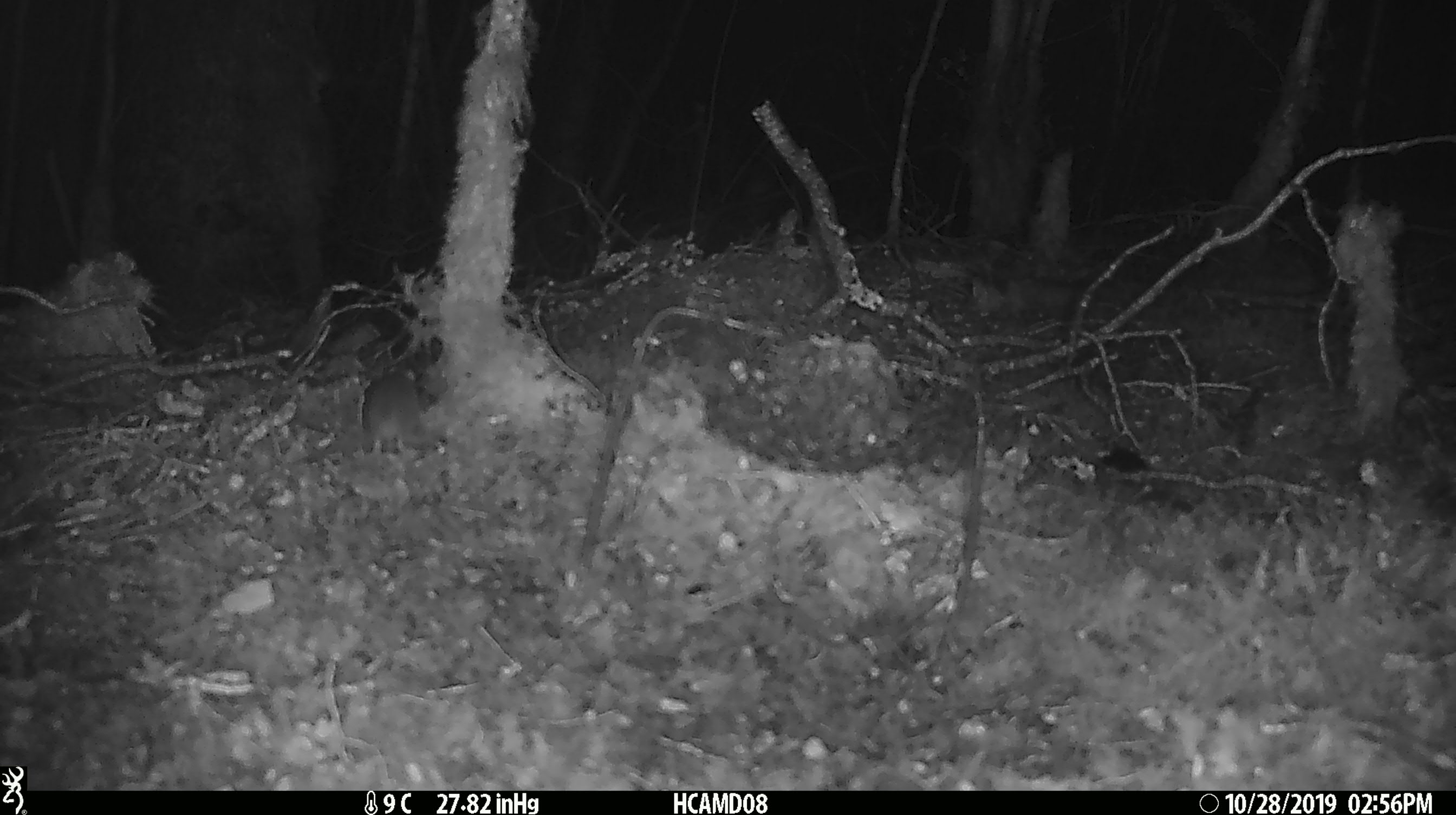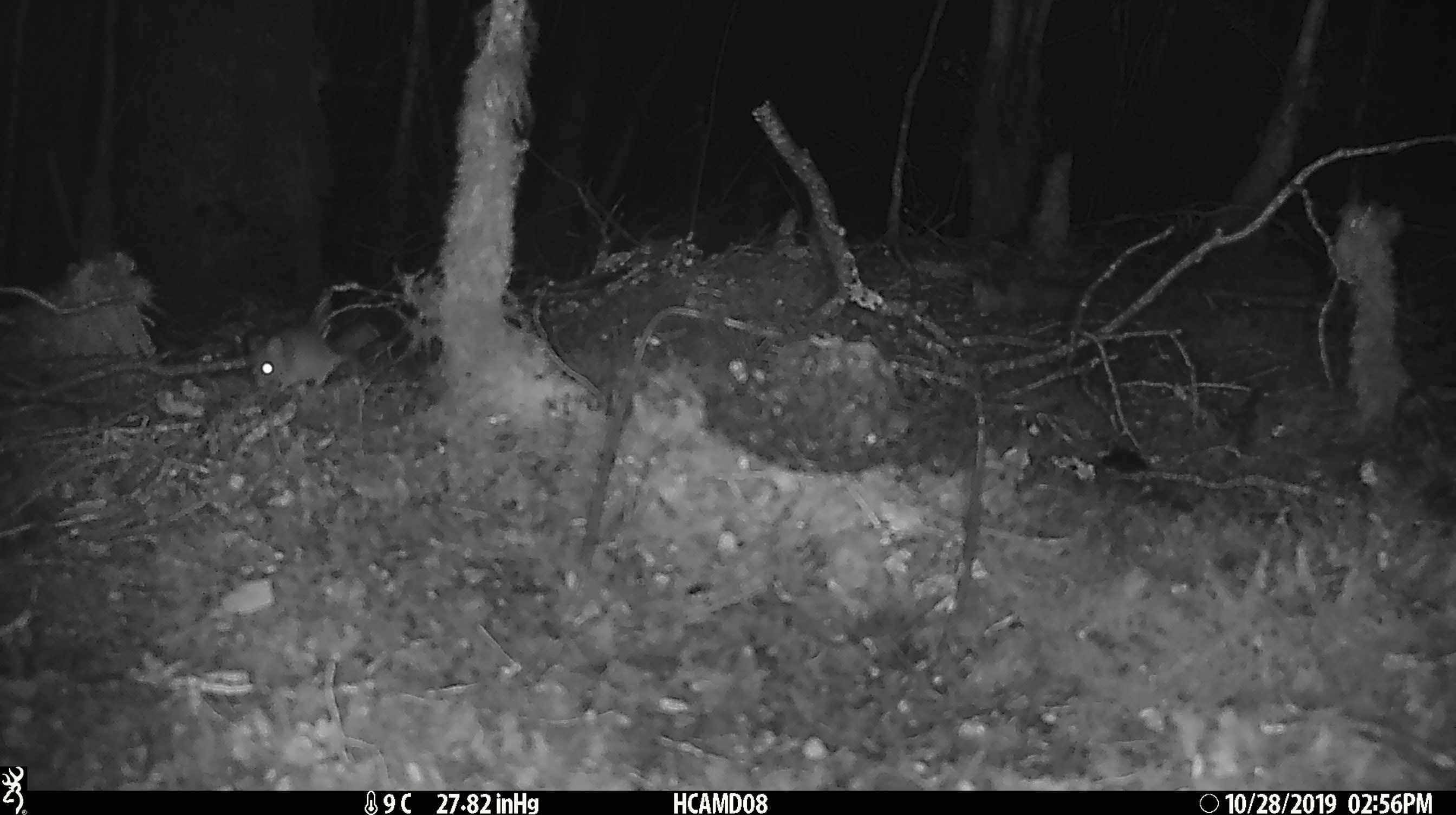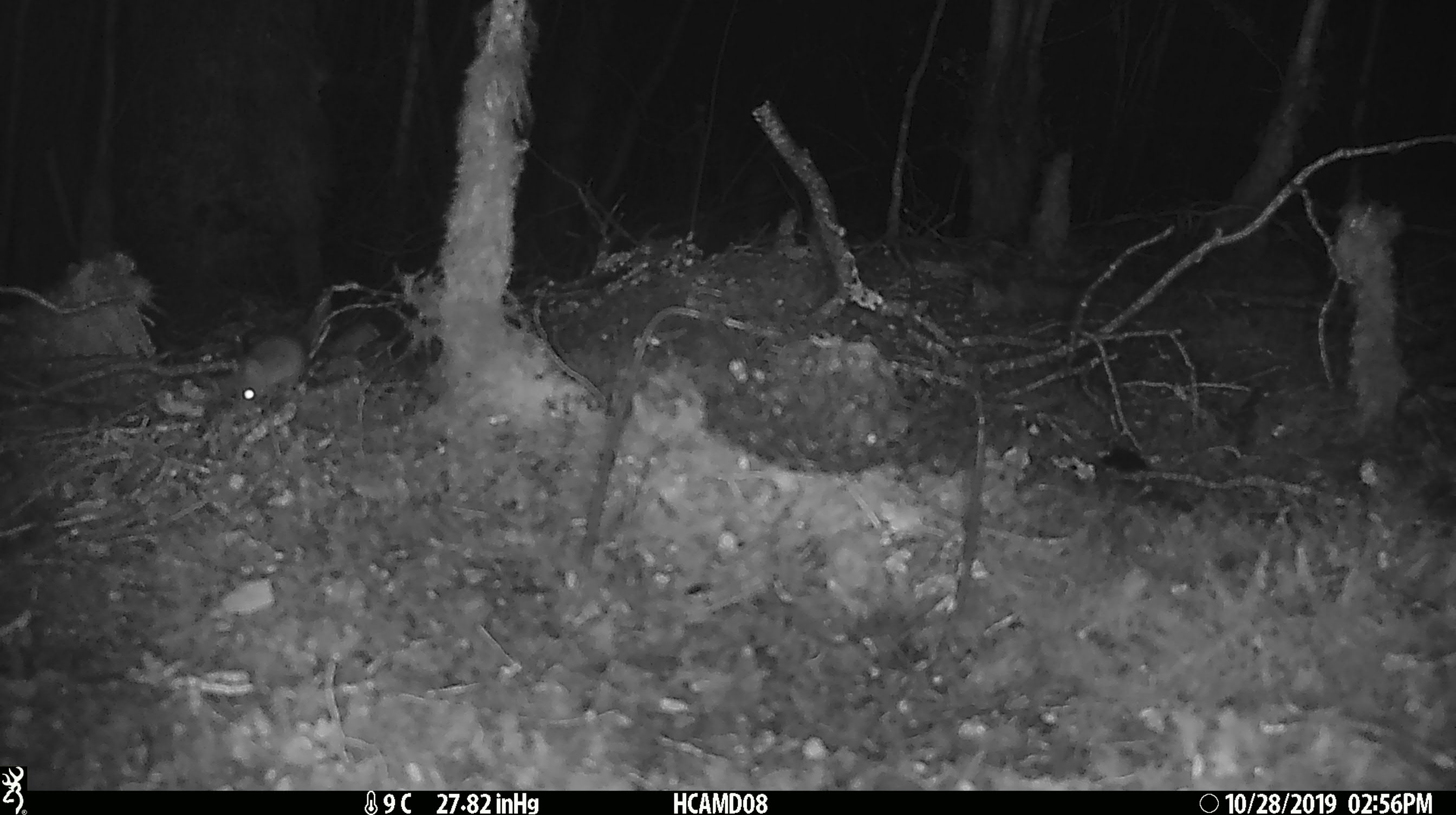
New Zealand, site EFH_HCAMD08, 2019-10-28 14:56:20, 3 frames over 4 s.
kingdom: Animalia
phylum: Chordata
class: Mammalia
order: Rodentia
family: Muridae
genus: Mus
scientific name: Mus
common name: mouse